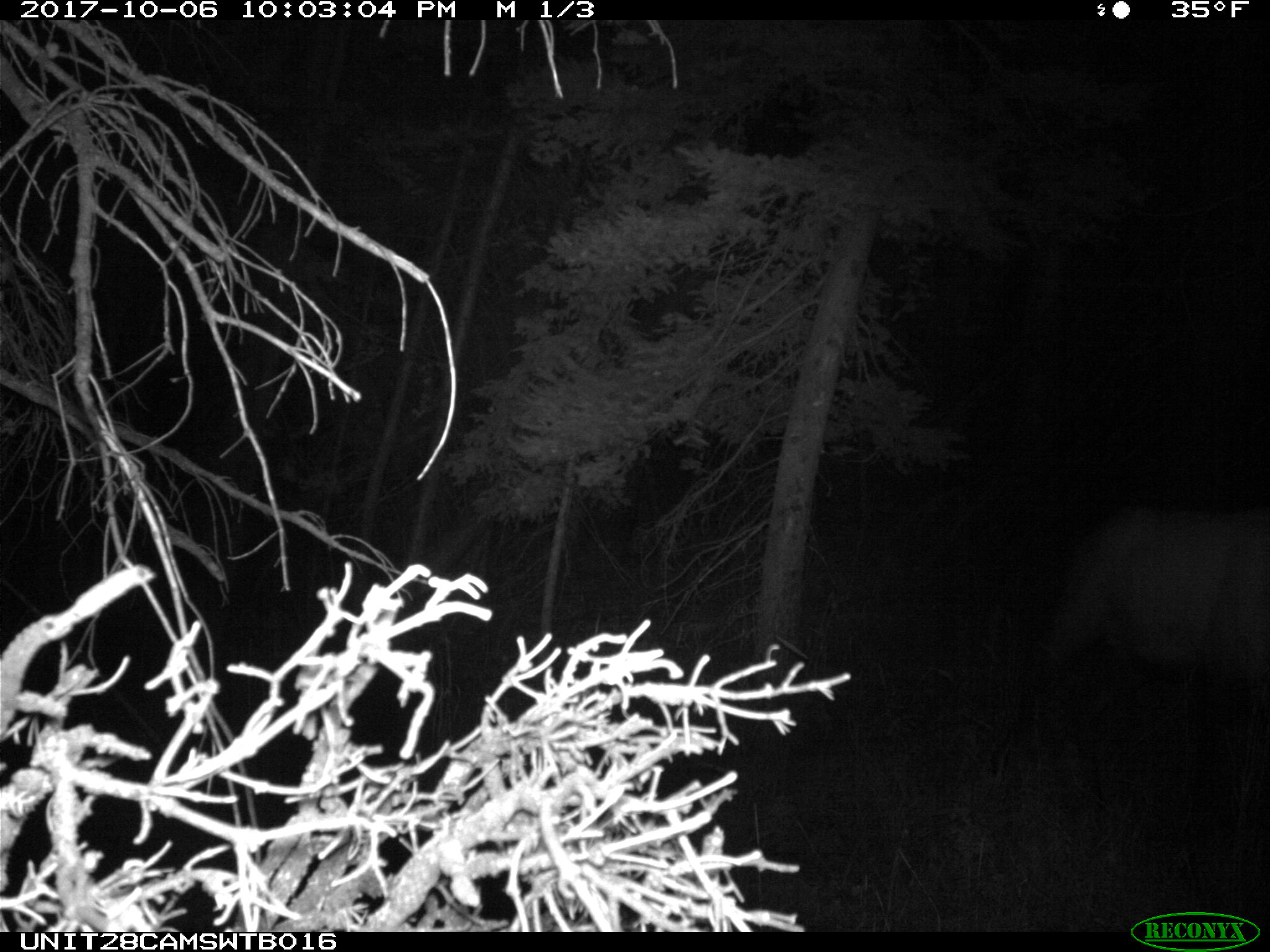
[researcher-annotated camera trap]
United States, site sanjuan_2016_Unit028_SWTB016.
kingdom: Animalia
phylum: Chordata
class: Mammalia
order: Artiodactyla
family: Cervidae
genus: Cervus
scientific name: Cervus elaphus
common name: red deer